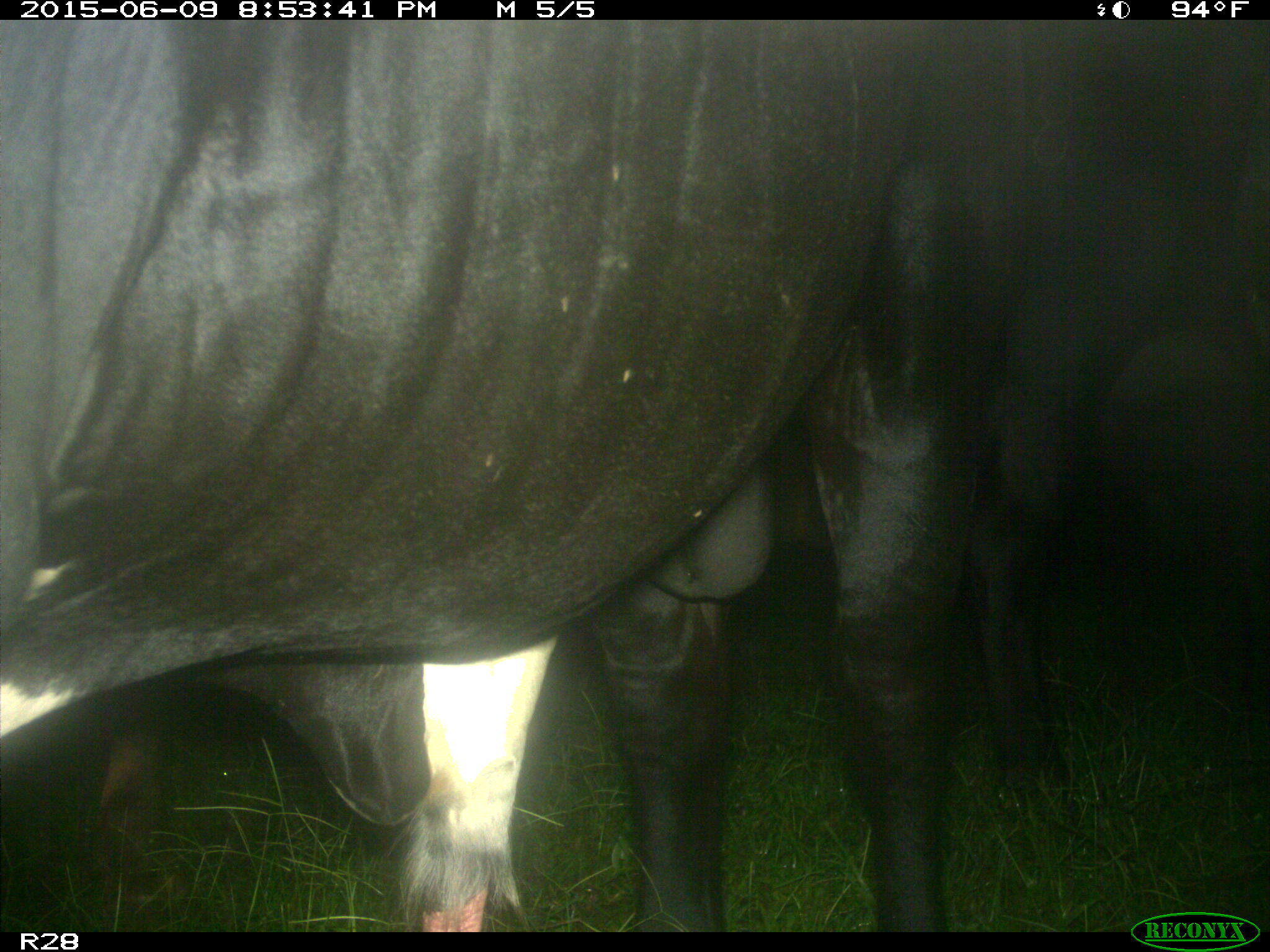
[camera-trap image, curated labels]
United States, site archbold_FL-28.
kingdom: Animalia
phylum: Chordata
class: Mammalia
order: Artiodactyla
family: Bovidae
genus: Bos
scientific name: Bos taurus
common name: domestic cow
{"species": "Bos taurus (domestic cow)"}